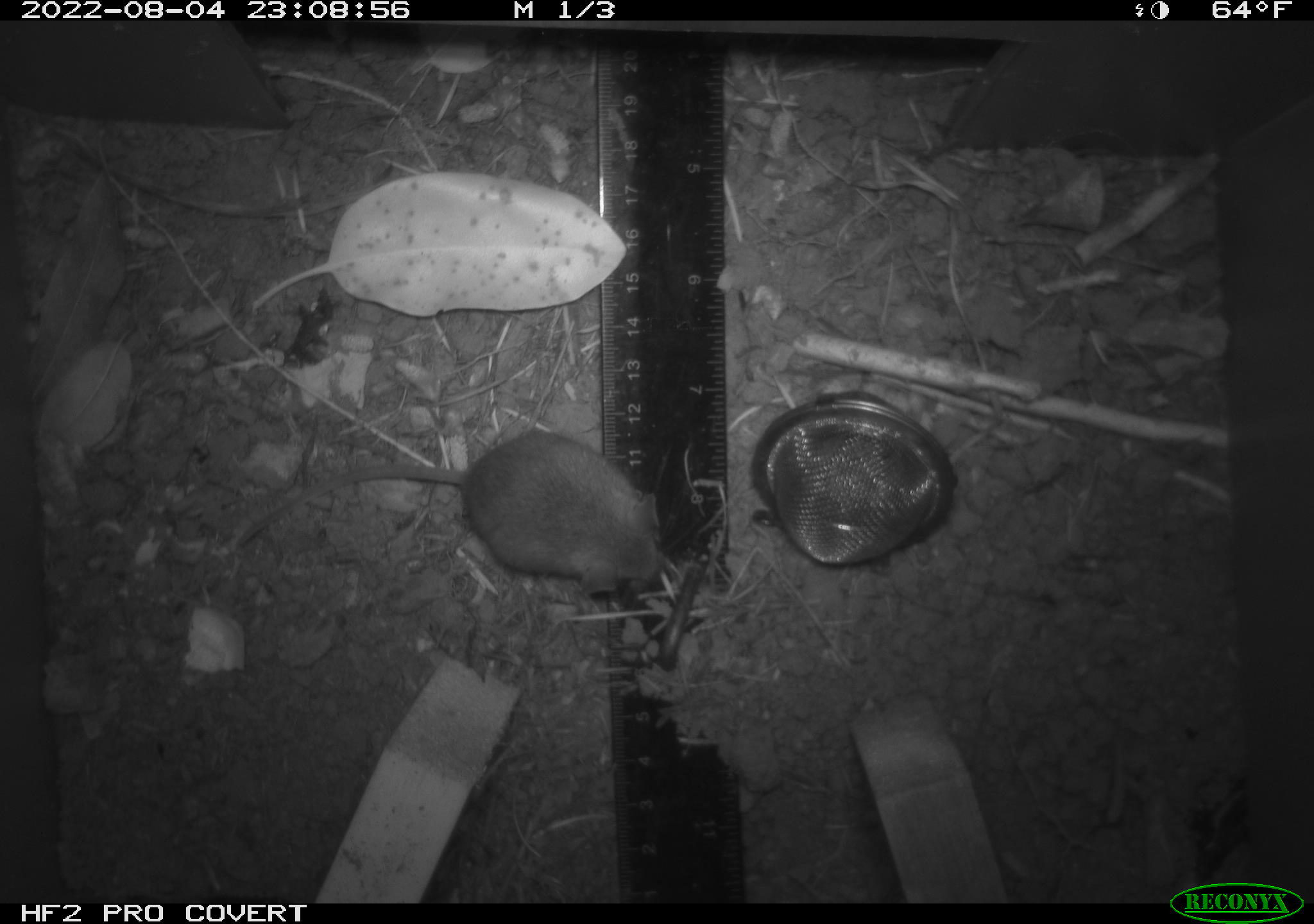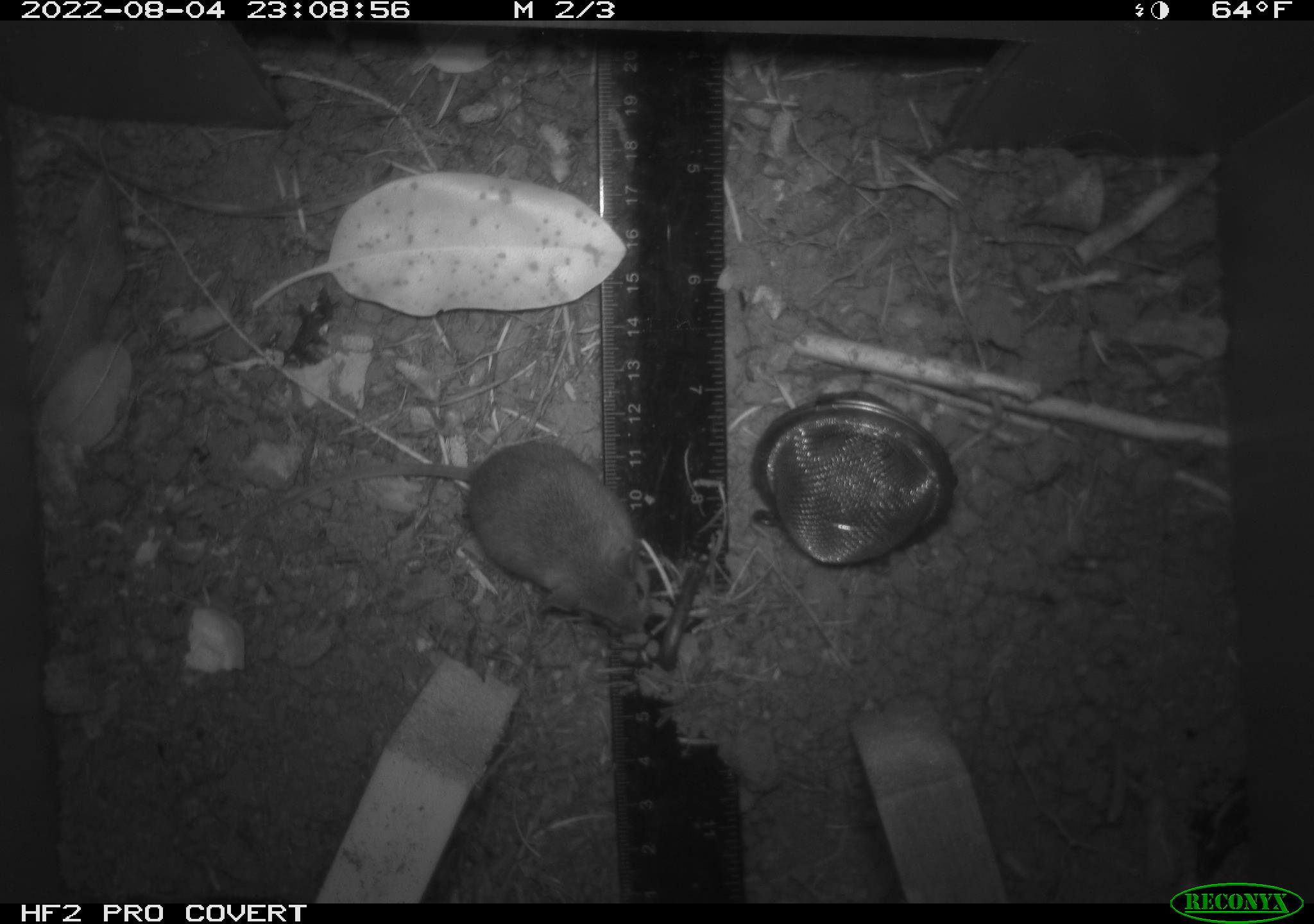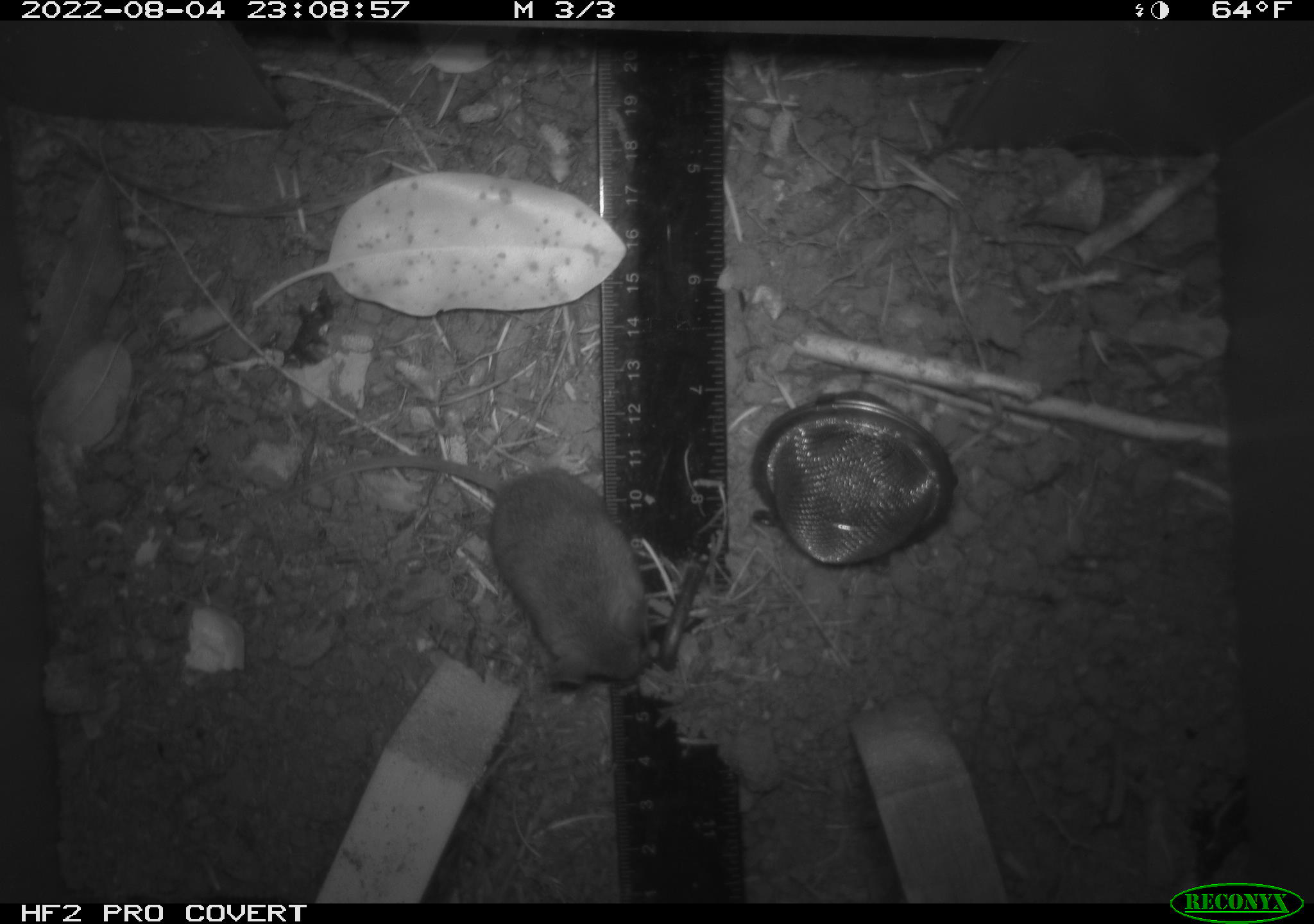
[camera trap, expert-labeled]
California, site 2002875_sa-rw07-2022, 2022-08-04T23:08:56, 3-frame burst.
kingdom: Animalia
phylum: Chordata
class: Mammalia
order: Rodentia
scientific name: Rodentia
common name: mouse species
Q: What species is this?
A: Mouse species (Rodentia).